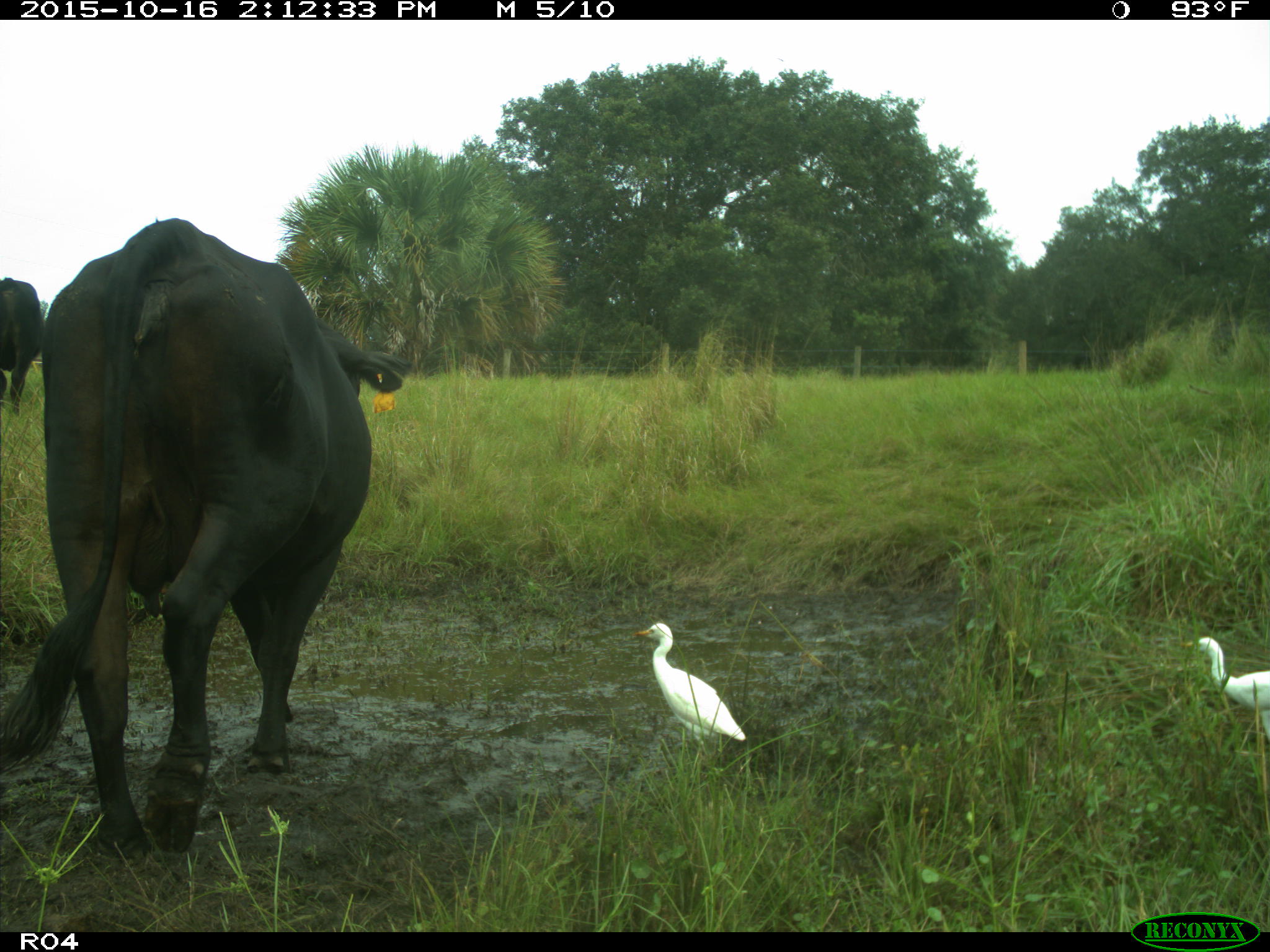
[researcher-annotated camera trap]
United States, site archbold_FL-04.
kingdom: Animalia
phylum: Chordata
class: Mammalia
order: Artiodactyla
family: Bovidae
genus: Bos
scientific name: Bos taurus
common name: domestic cow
Bos taurus (domestic cow).